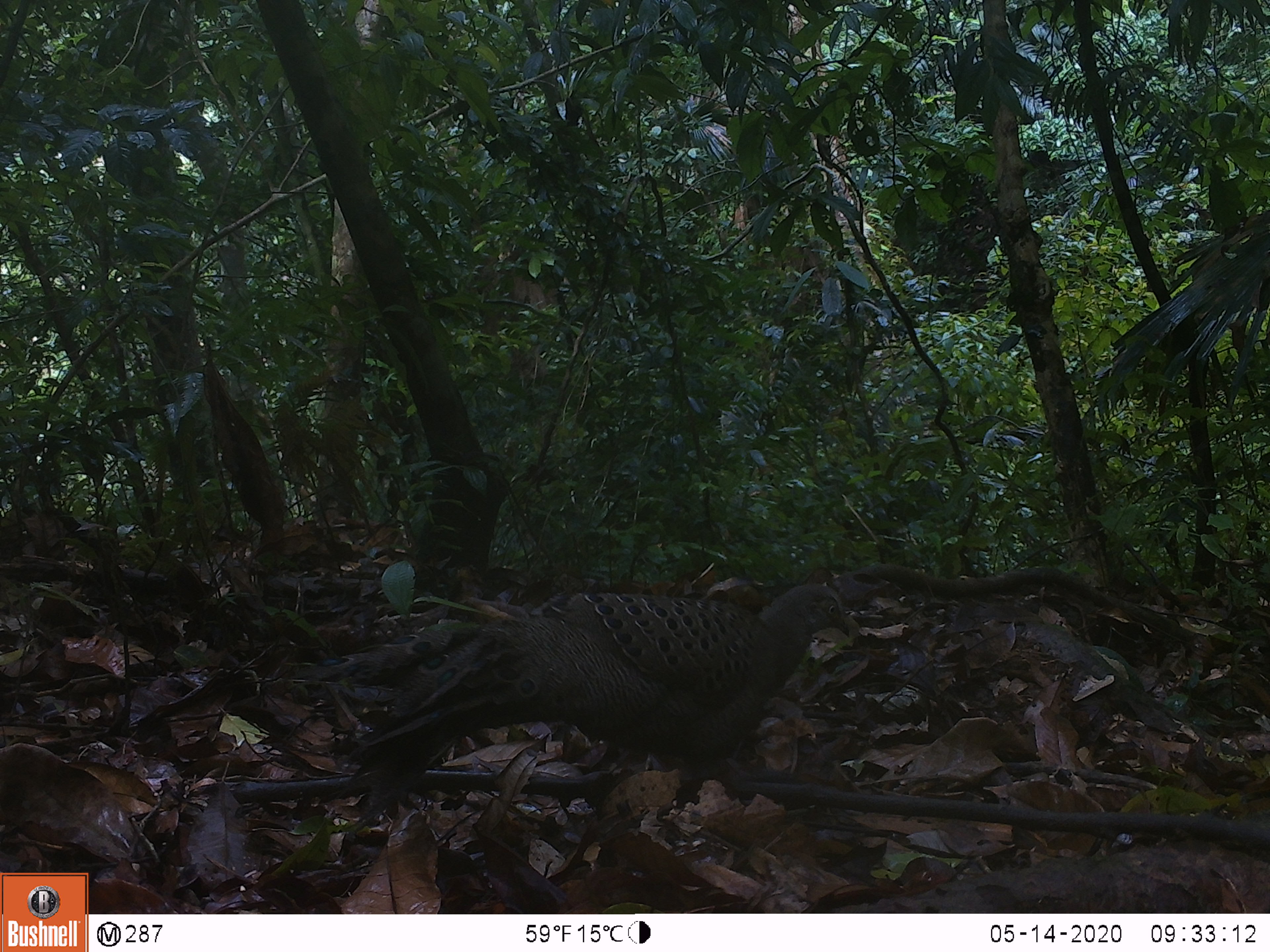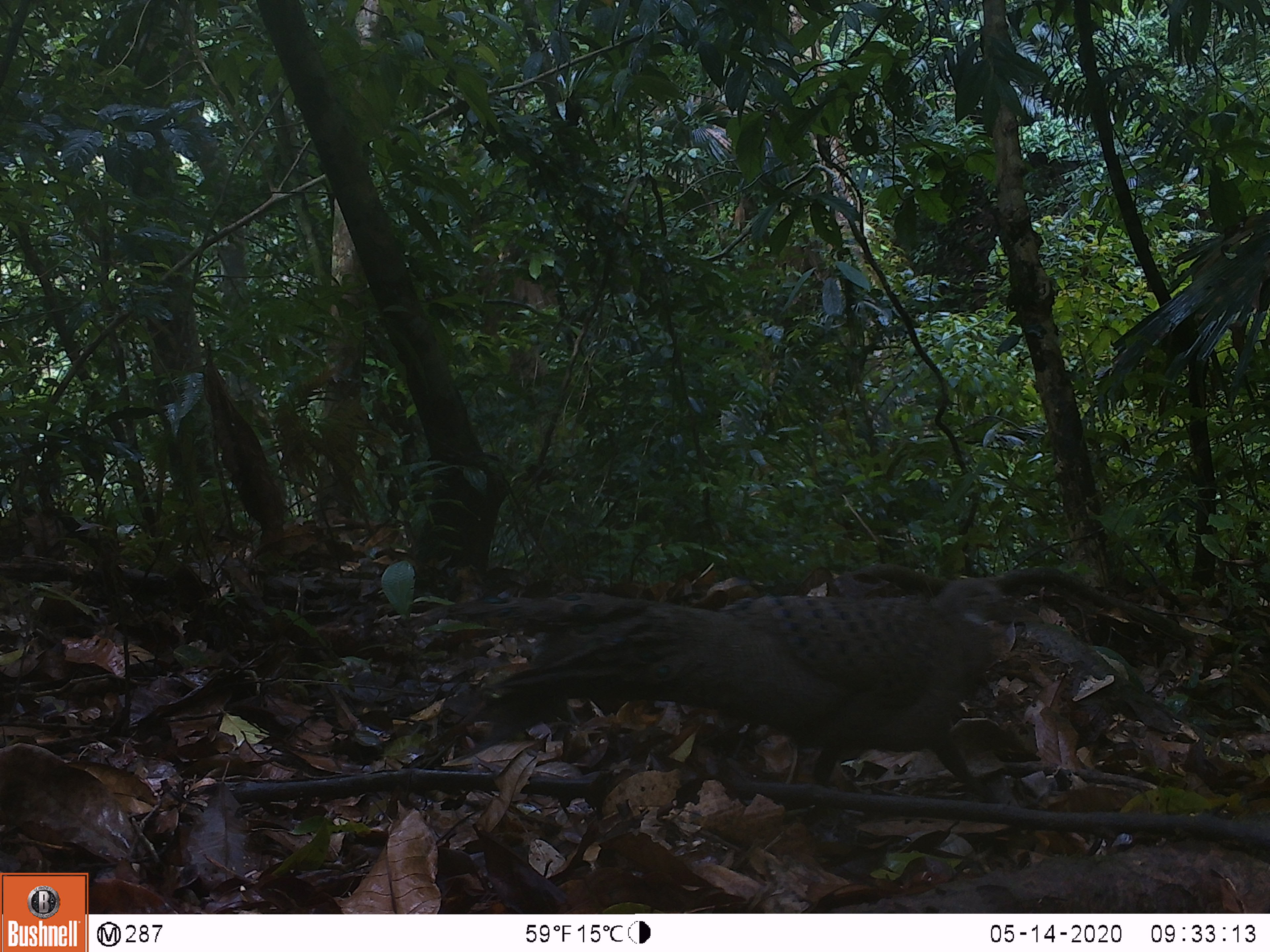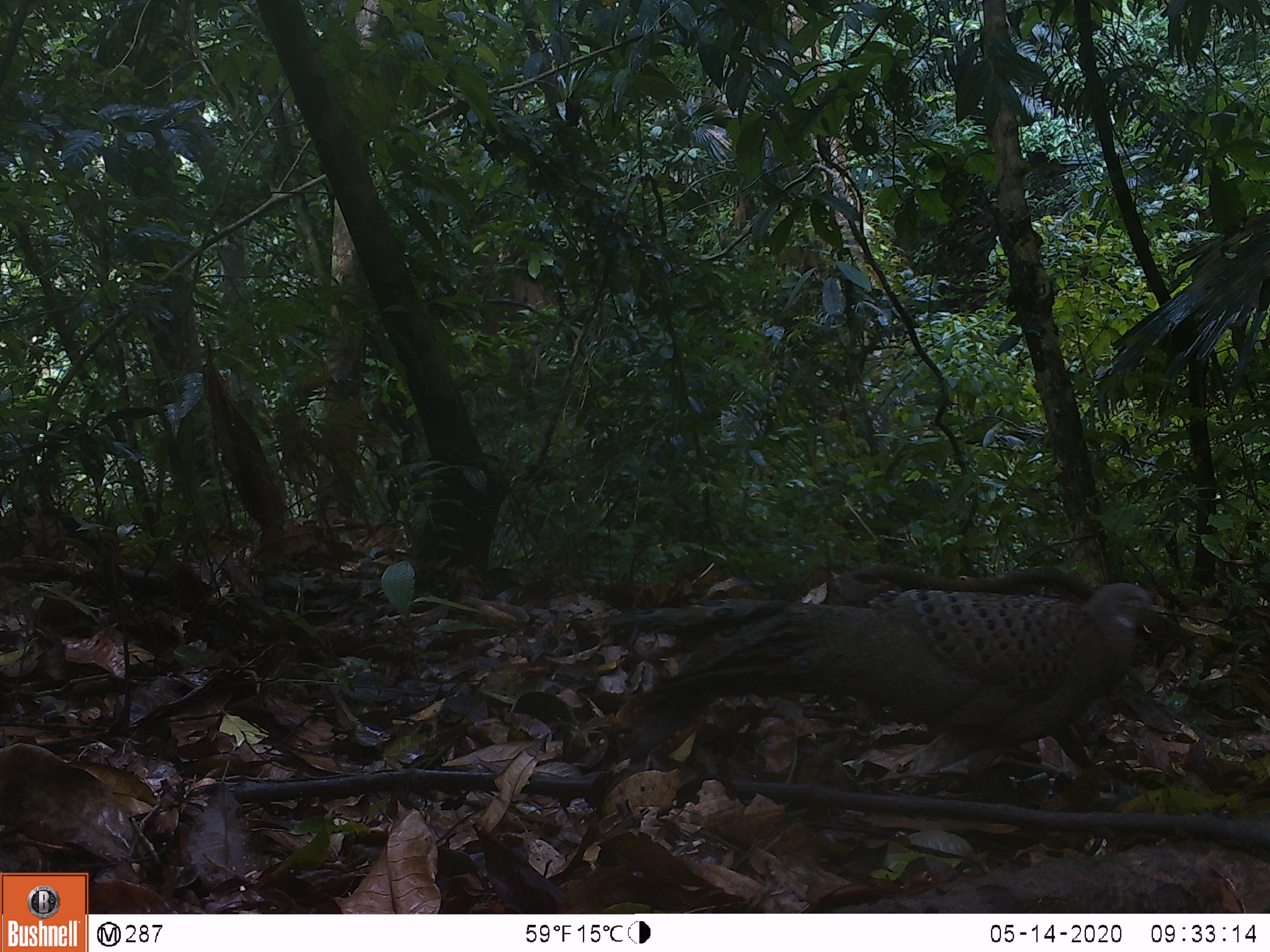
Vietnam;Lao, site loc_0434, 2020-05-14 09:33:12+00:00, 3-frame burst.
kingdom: Animalia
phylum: Chordata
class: Aves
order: Galliformes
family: Phasianidae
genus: Lophura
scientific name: Lophura nycthemera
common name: silver pheasant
Silver pheasant (Lophura nycthemera). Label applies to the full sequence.